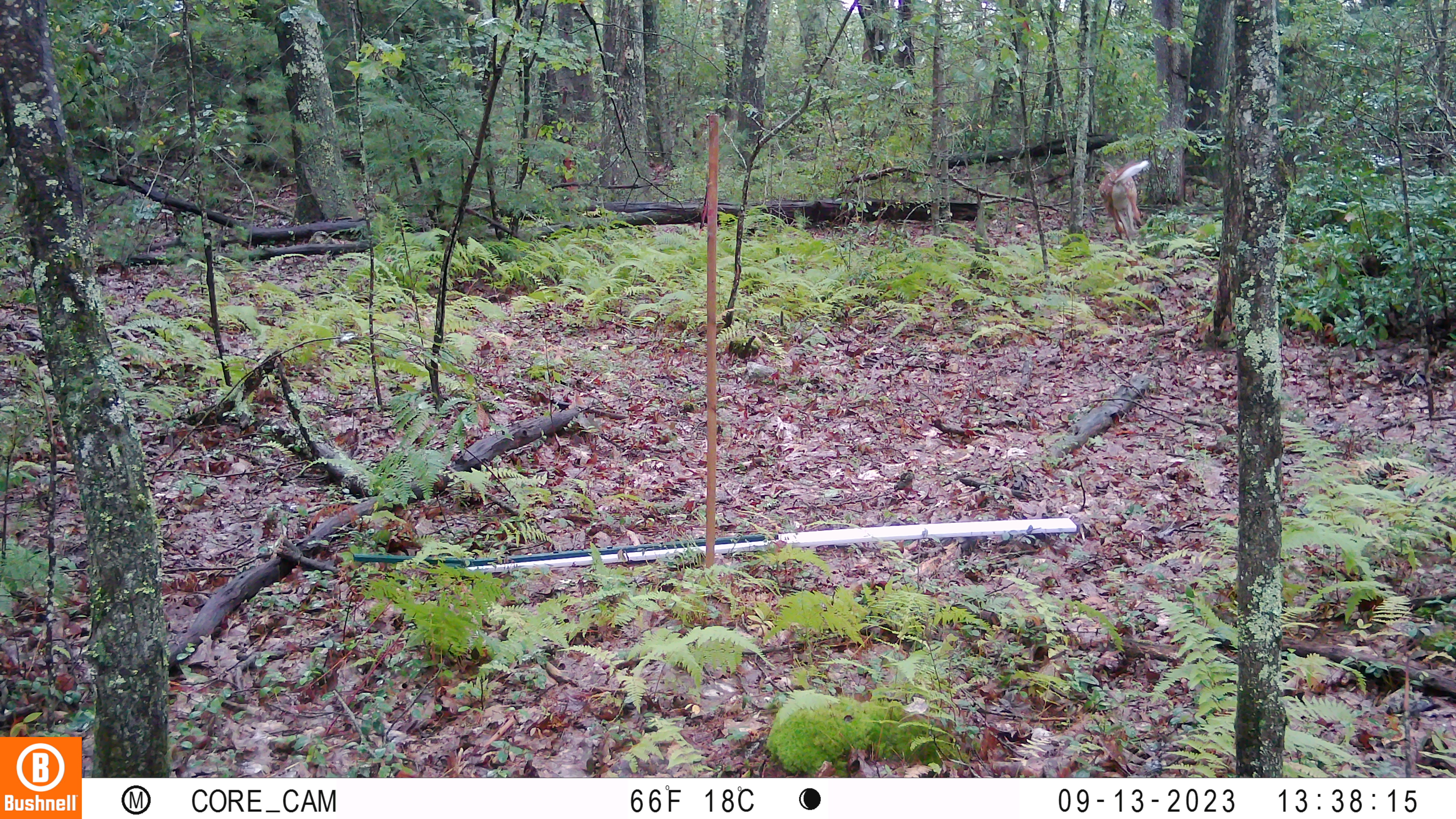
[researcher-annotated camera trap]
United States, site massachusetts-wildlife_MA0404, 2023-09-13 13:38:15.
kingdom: Animalia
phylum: Chordata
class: Mammalia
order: Artiodactyla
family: Cervidae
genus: Odocoileus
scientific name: Odocoileus virginianus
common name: white-tailed deer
White-tailed deer (Odocoileus virginianus).